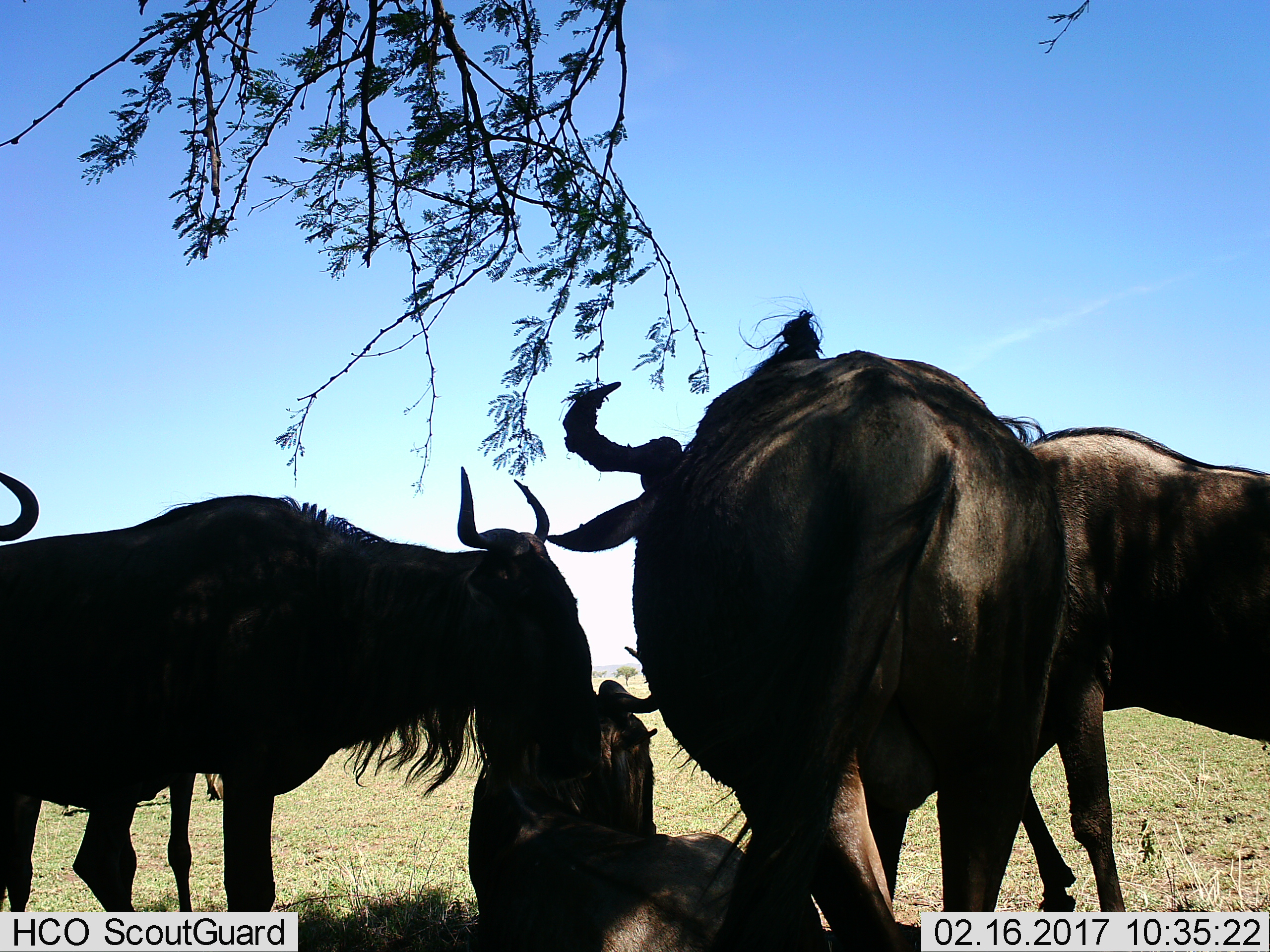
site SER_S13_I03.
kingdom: Animalia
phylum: Chordata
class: Mammalia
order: Artiodactyla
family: Bovidae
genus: Connochaetes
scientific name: Connochaetes taurinus taurinus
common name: blue wildebeest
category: wildebeestblue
Wildebeestblue (blue wildebeest) (Connochaetes taurinus taurinus), count 5. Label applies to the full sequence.